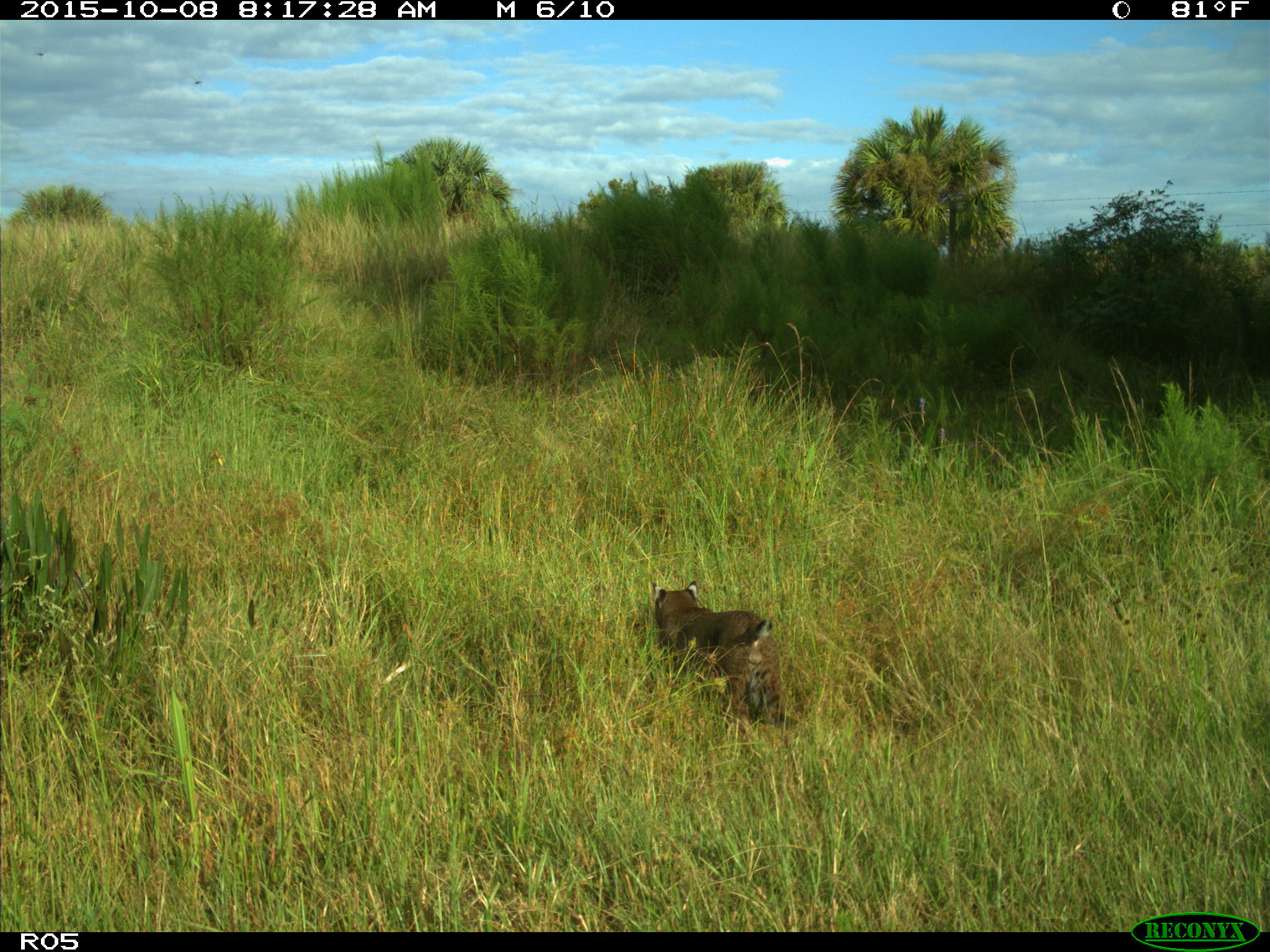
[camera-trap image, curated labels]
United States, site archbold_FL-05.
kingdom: Animalia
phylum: Chordata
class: Mammalia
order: Carnivora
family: Felidae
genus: Lynx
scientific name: Lynx rufus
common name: bobcat